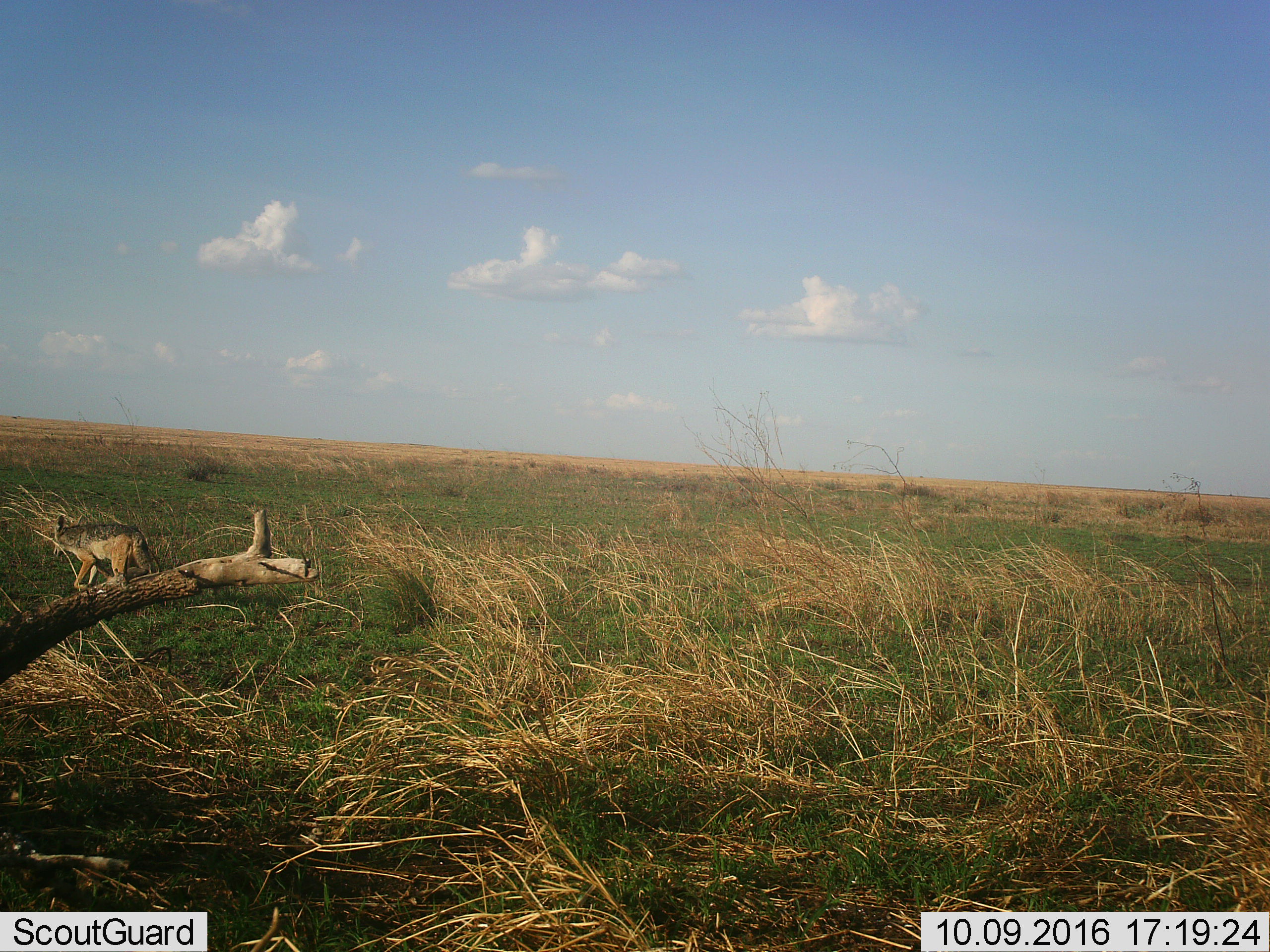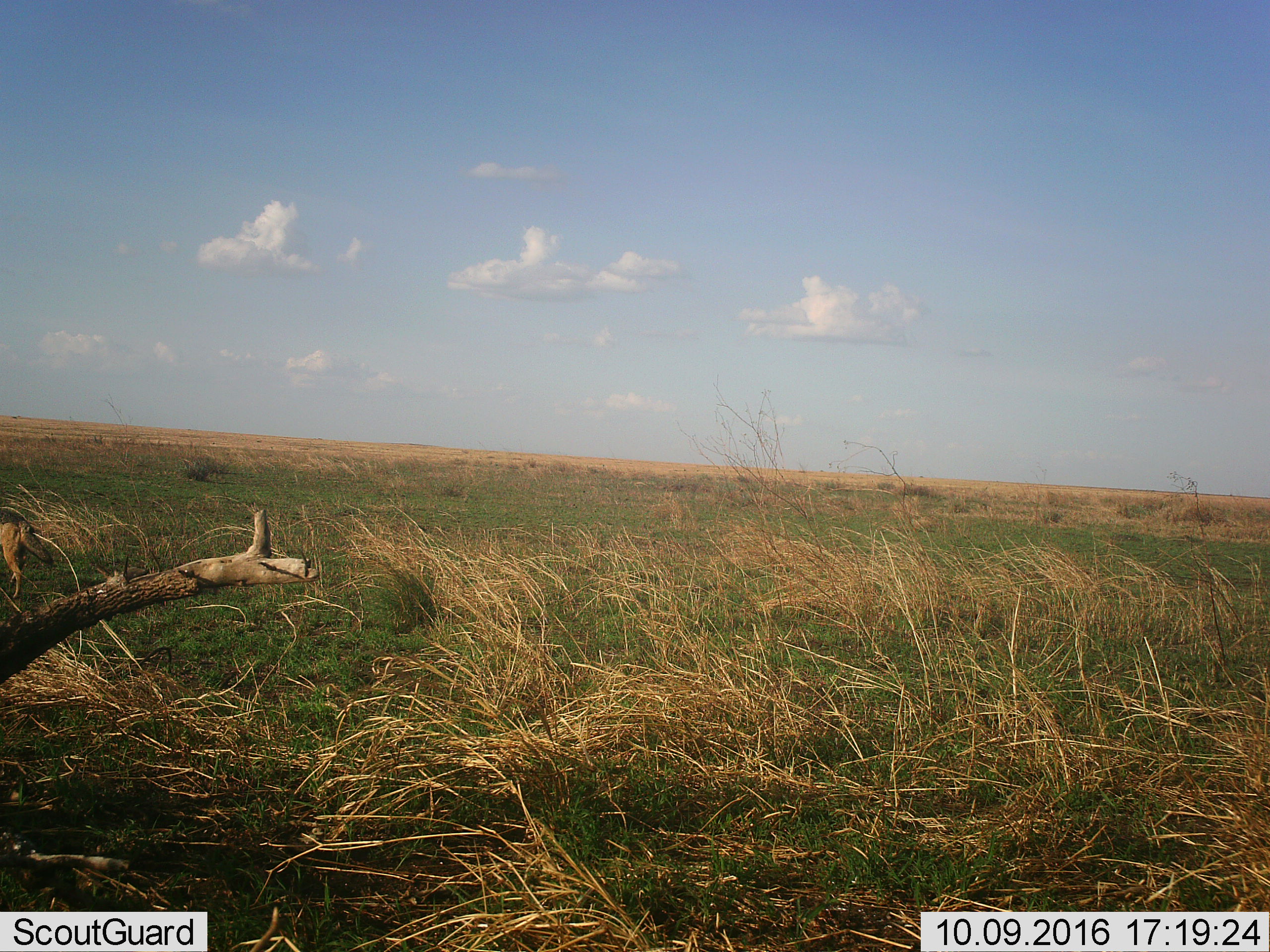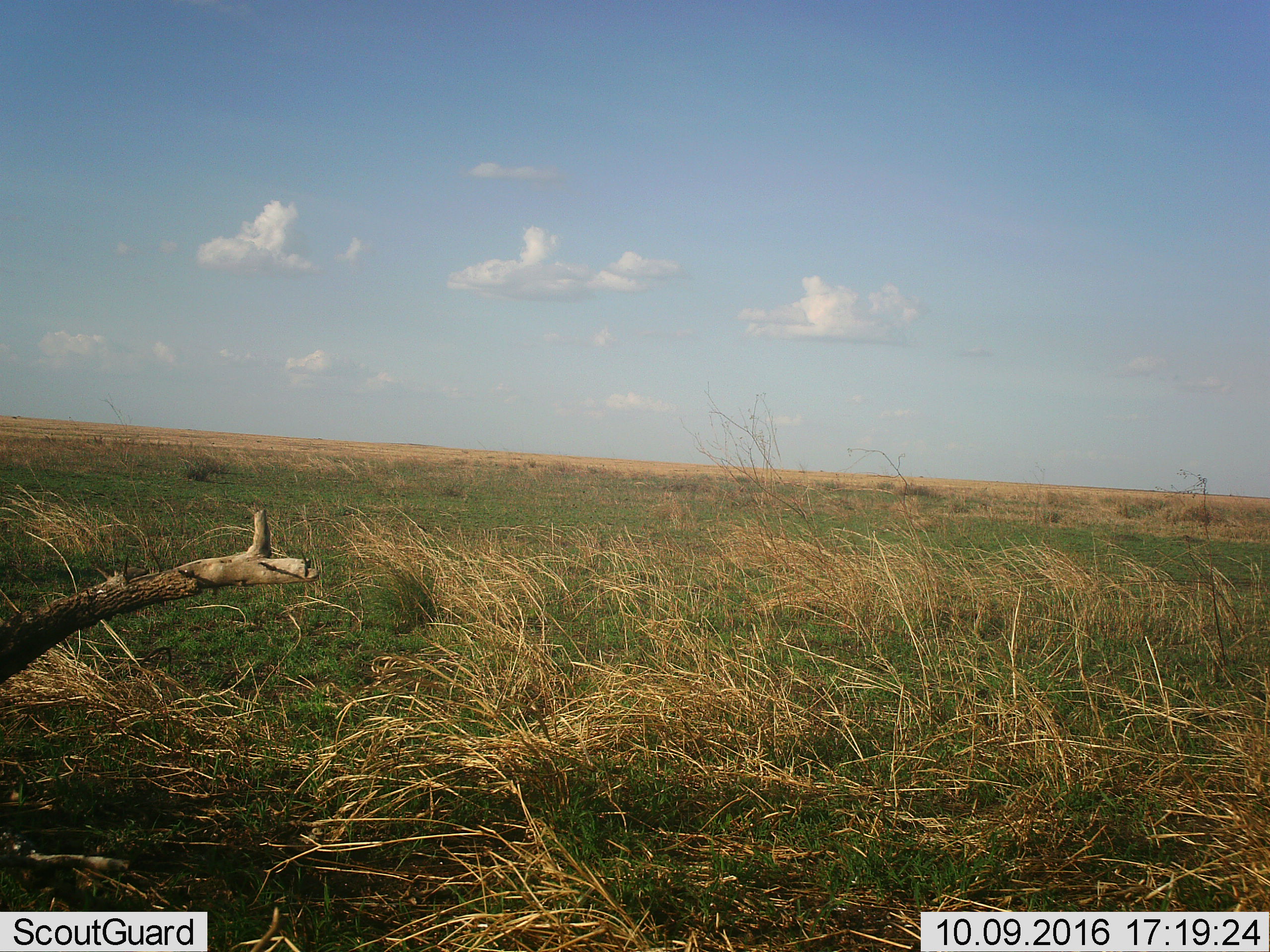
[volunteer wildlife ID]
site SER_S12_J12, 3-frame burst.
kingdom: Animalia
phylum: Chordata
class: Mammalia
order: Carnivora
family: Canidae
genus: Lupulella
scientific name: Lupulella mesomelas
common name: black-backed jackal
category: jackalblackbacked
Jackalblackbacked (black-backed jackal) (Lupulella mesomelas), count 1. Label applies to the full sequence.